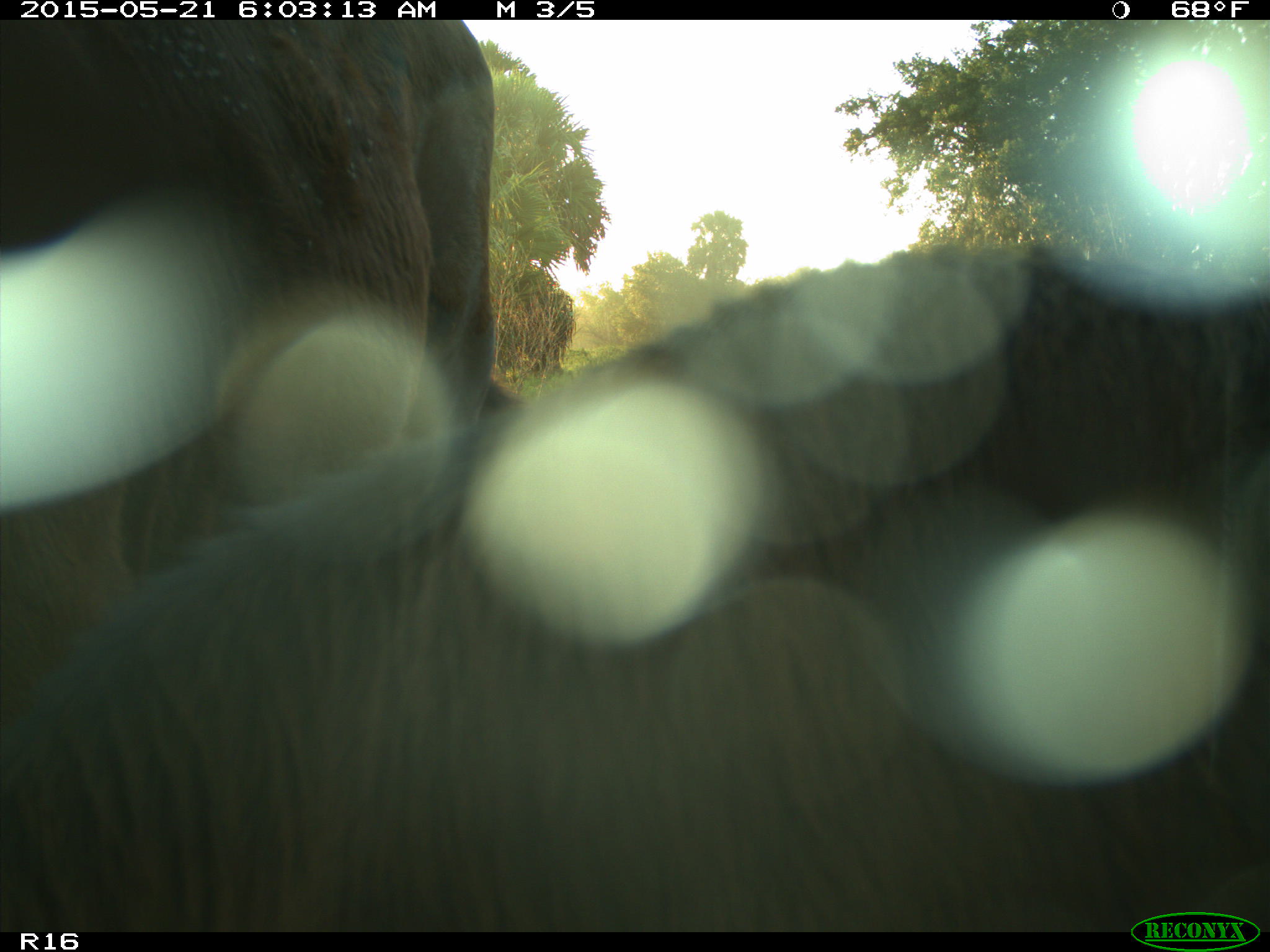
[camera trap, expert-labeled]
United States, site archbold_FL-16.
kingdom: Animalia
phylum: Chordata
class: Mammalia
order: Artiodactyla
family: Bovidae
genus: Bos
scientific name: Bos taurus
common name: domestic cow